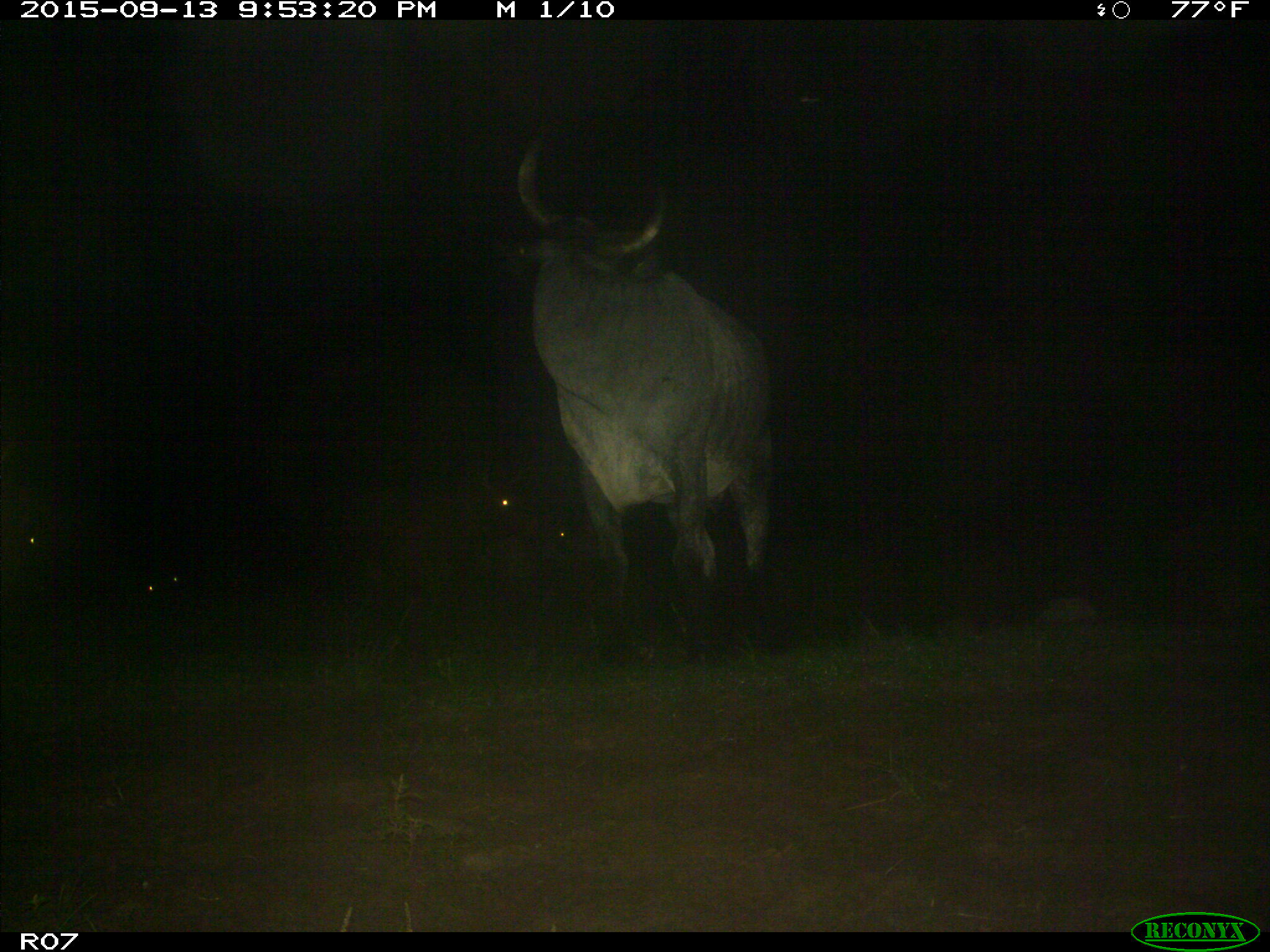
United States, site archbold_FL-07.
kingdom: Animalia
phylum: Chordata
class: Mammalia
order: Artiodactyla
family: Bovidae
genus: Bos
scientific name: Bos taurus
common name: domestic cow